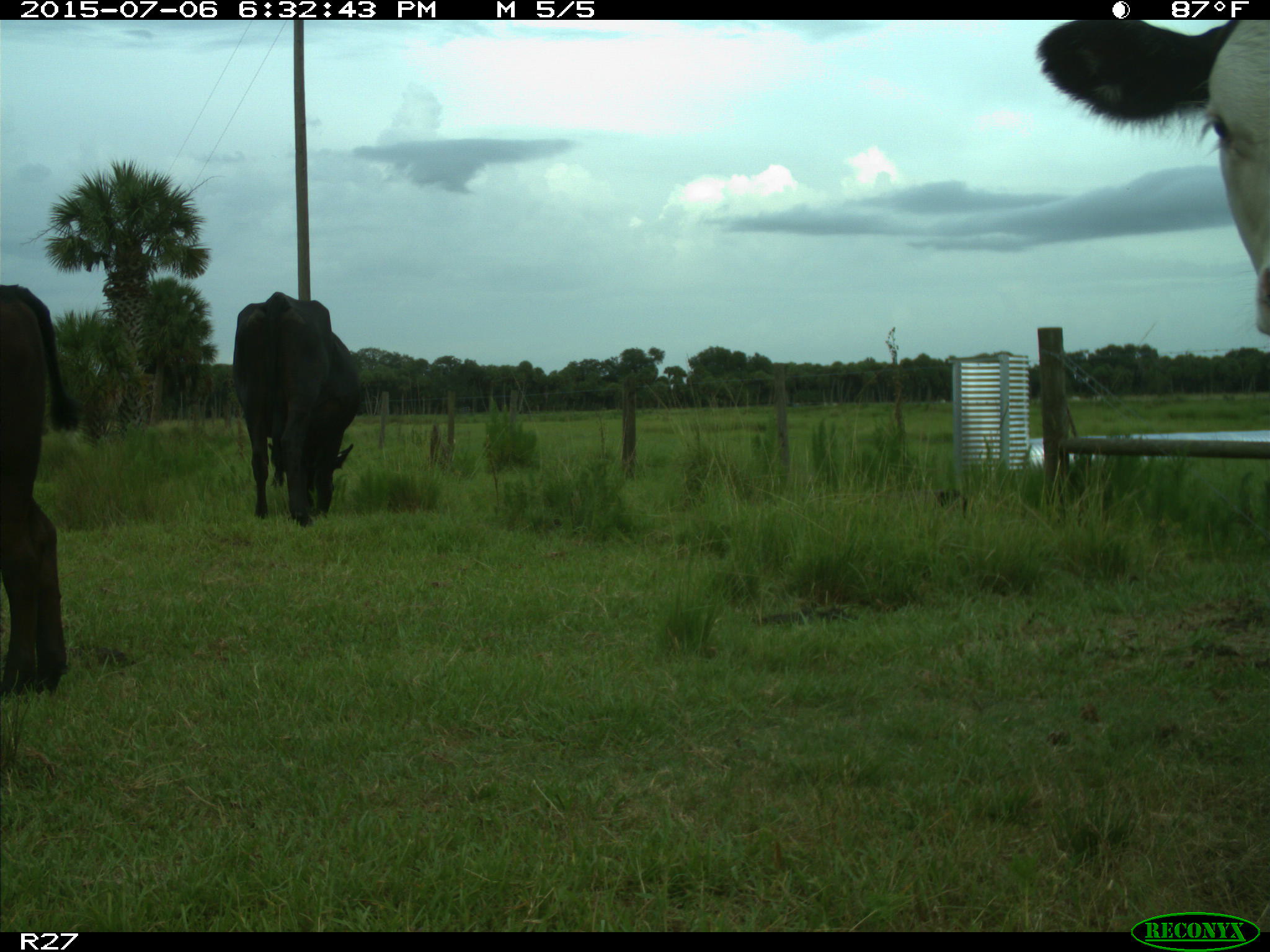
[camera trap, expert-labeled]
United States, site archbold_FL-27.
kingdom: Animalia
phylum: Chordata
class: Mammalia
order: Artiodactyla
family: Bovidae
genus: Bos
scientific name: Bos taurus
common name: domestic cow